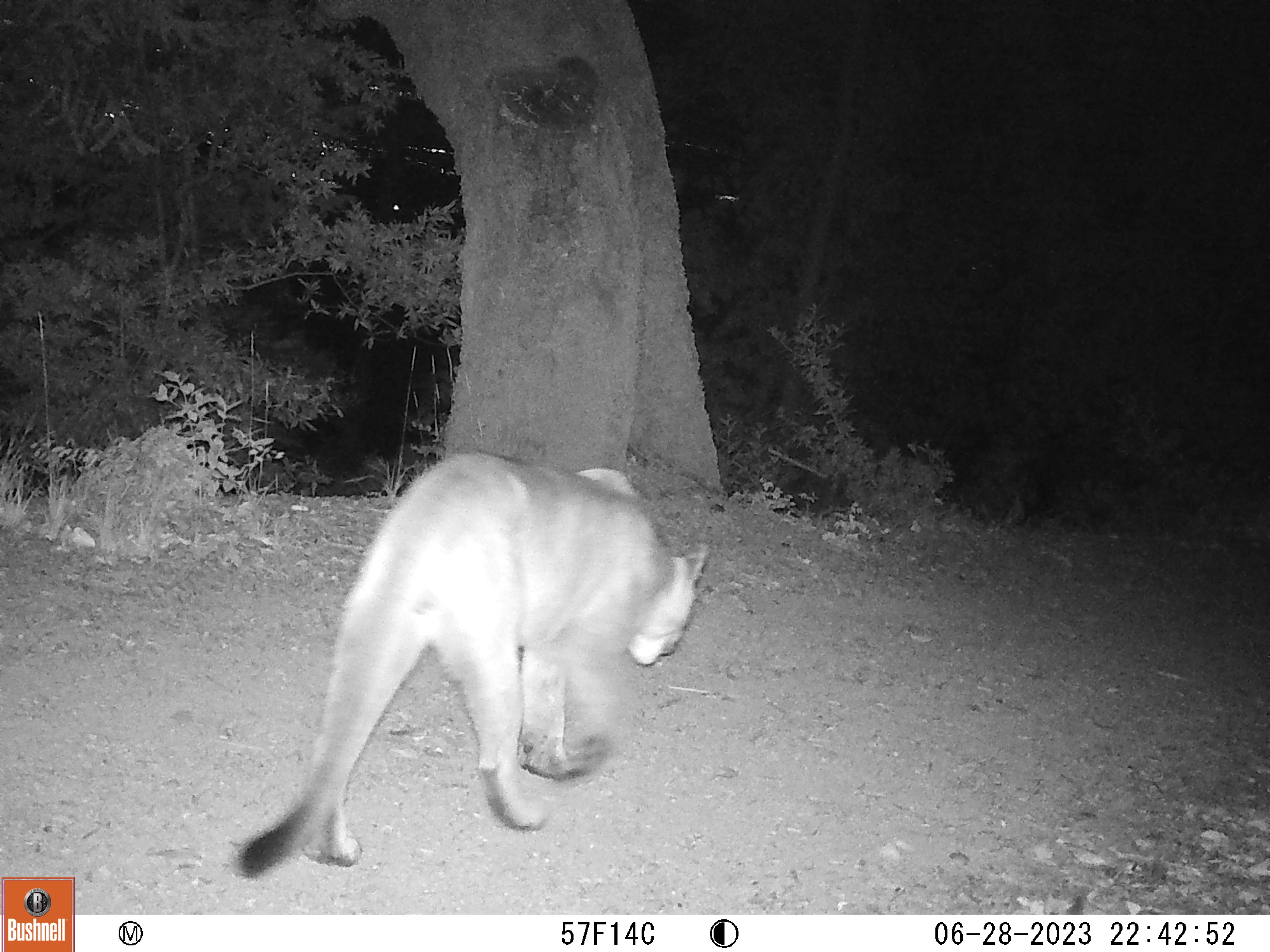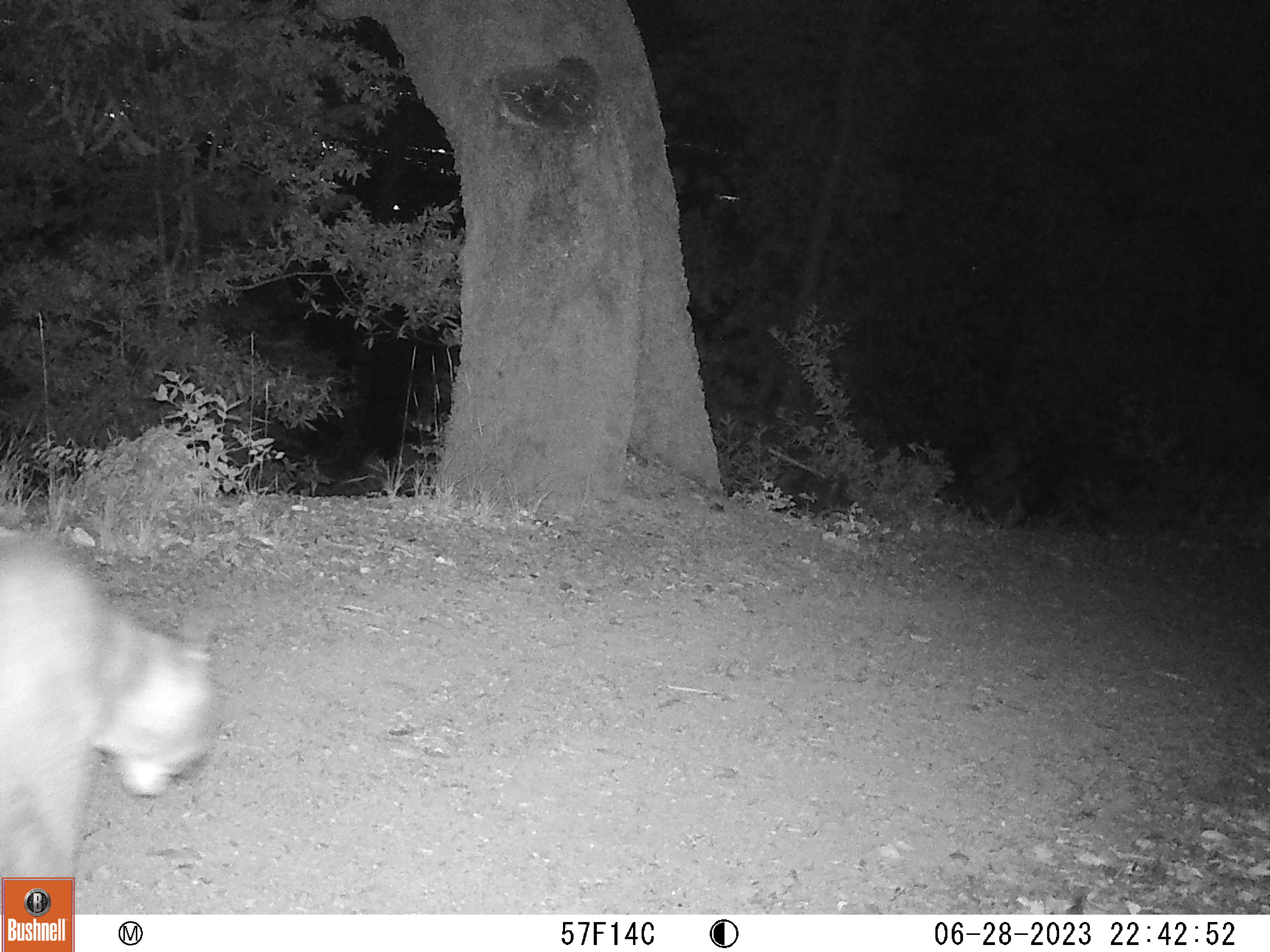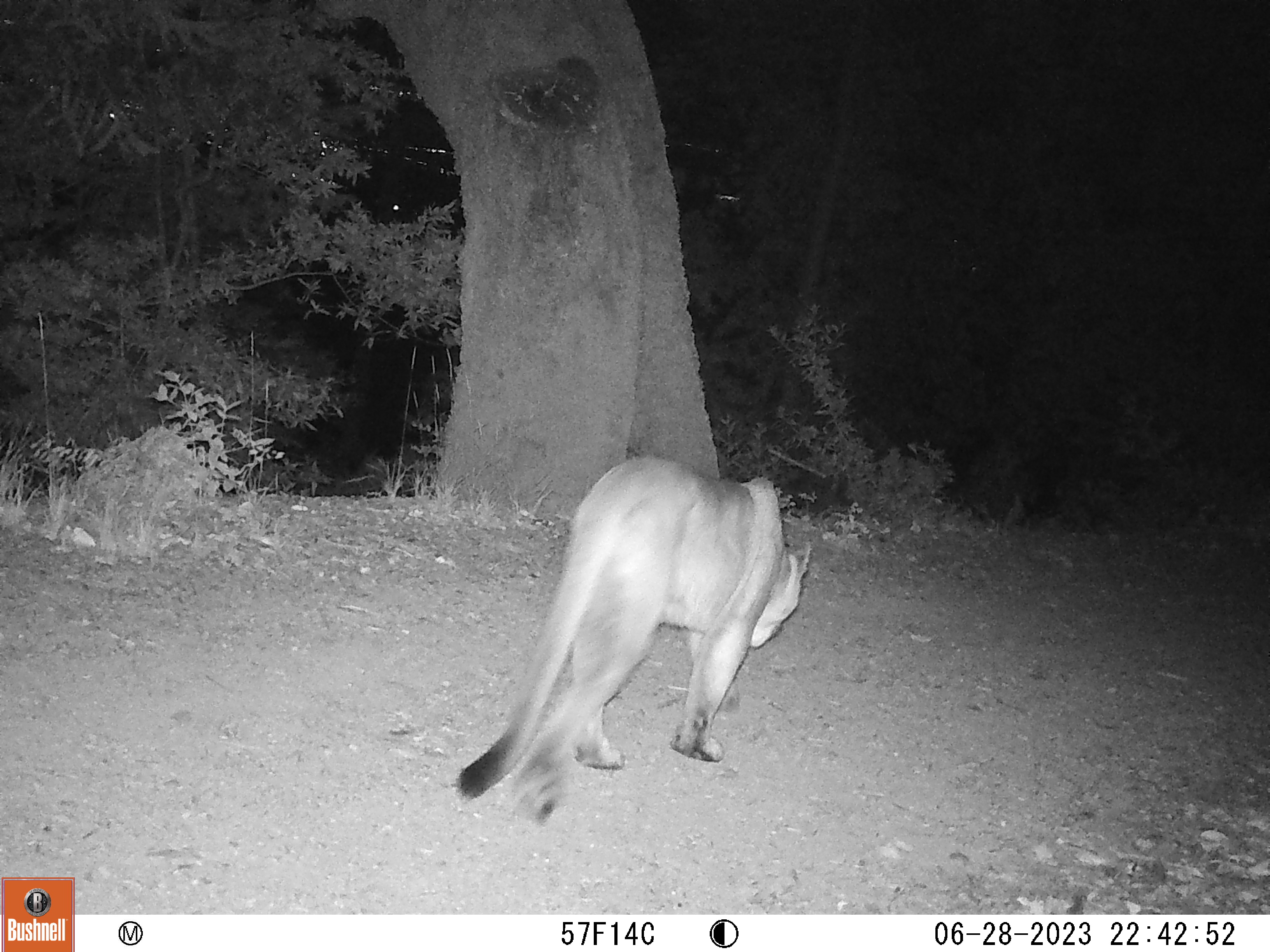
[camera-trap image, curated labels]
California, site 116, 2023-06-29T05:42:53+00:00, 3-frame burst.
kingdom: Animalia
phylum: Chordata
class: Mammalia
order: Carnivora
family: Felidae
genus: Puma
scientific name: Puma concolor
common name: puma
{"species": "puma (Puma concolor)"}